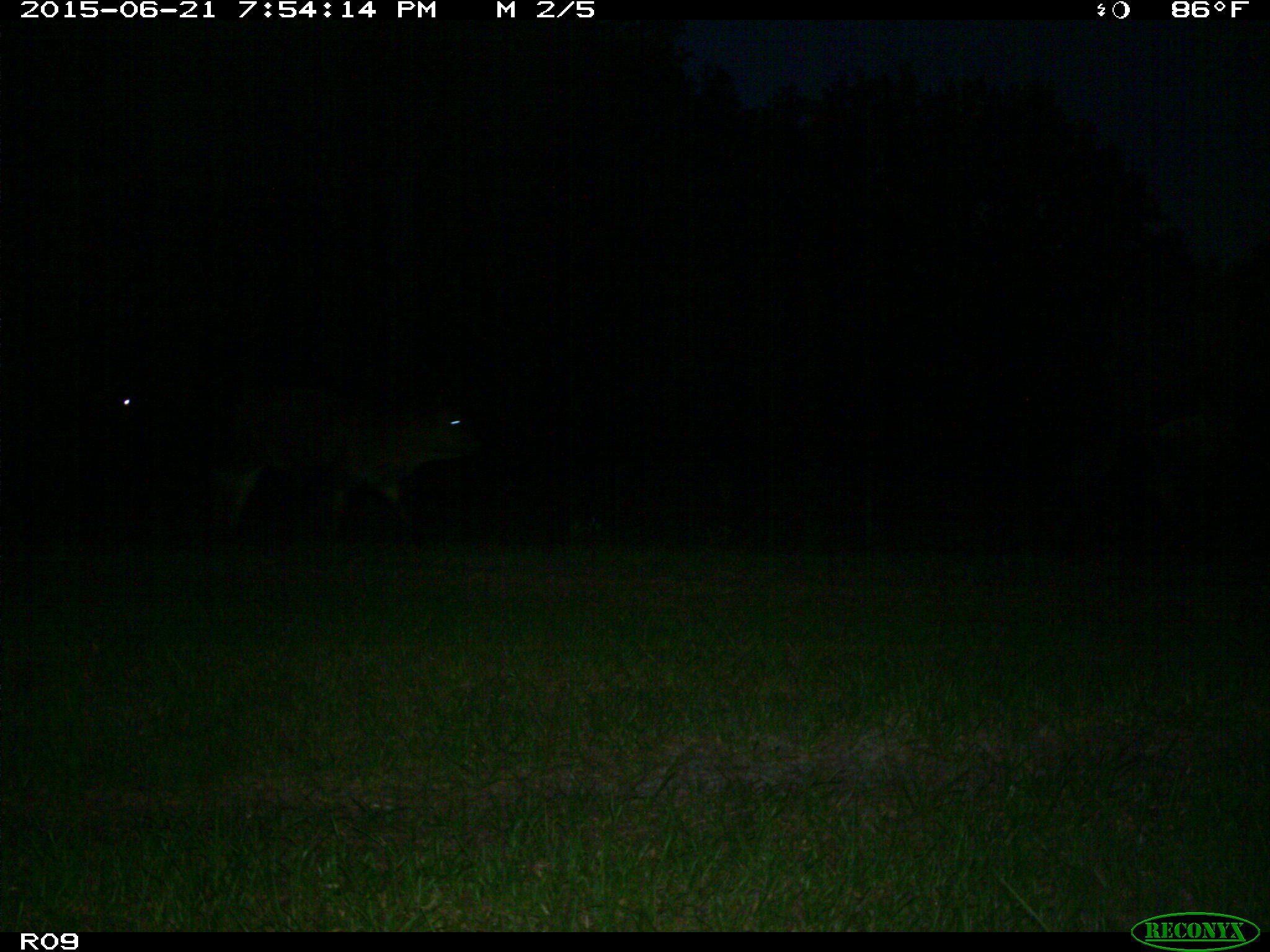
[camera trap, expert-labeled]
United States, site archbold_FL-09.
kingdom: Animalia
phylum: Chordata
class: Mammalia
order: Artiodactyla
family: Bovidae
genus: Bos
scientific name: Bos taurus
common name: domestic cow